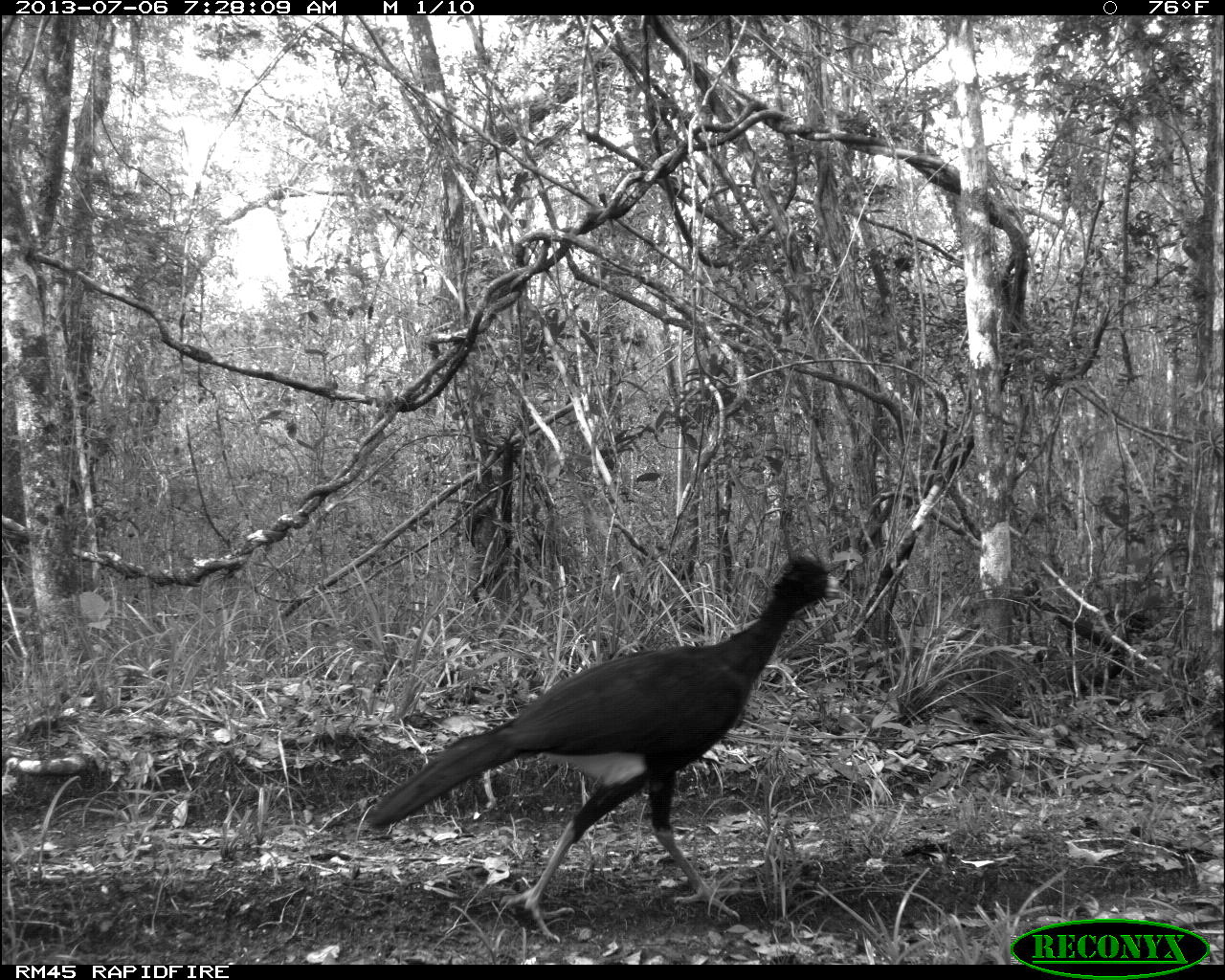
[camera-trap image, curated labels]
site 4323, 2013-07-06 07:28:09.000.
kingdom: Animalia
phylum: Chordata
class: Aves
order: Galliformes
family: Cracidae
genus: Crax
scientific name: Crax rubra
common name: great curassow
Crax rubra (great curassow), count 1, sex male.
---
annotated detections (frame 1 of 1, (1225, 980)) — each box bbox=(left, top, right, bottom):
crax rubra: bbox=(365, 553, 845, 944)